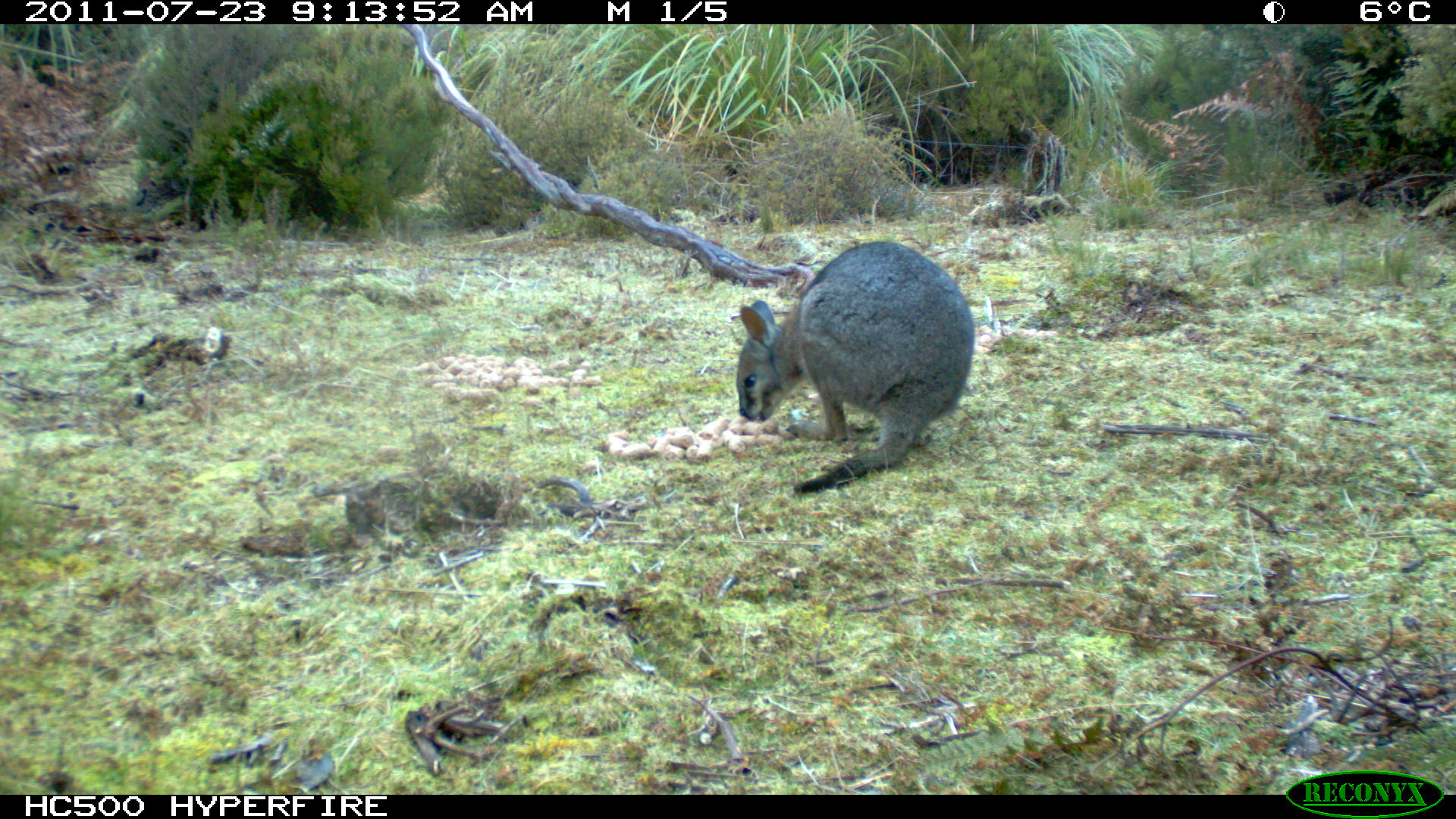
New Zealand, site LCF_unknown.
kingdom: Animalia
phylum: Chordata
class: Mammalia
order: Diprotodontia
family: Macropodidae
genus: Notamacropus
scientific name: Notamacropus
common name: wallaby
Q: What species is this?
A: Wallaby (Notamacropus).